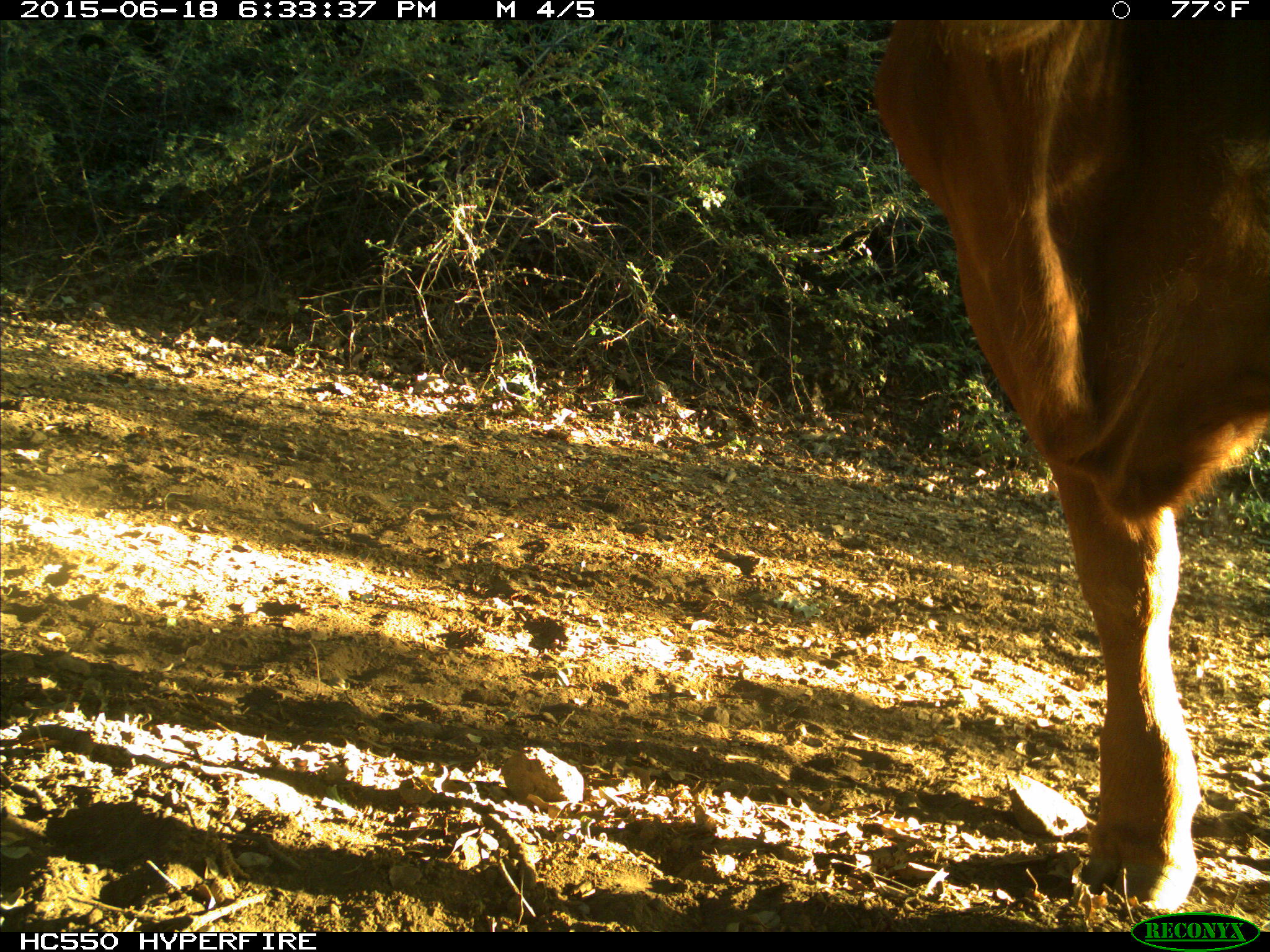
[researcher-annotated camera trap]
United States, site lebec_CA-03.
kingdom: Animalia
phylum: Chordata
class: Mammalia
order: Artiodactyla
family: Bovidae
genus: Bos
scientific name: Bos taurus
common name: domestic cow